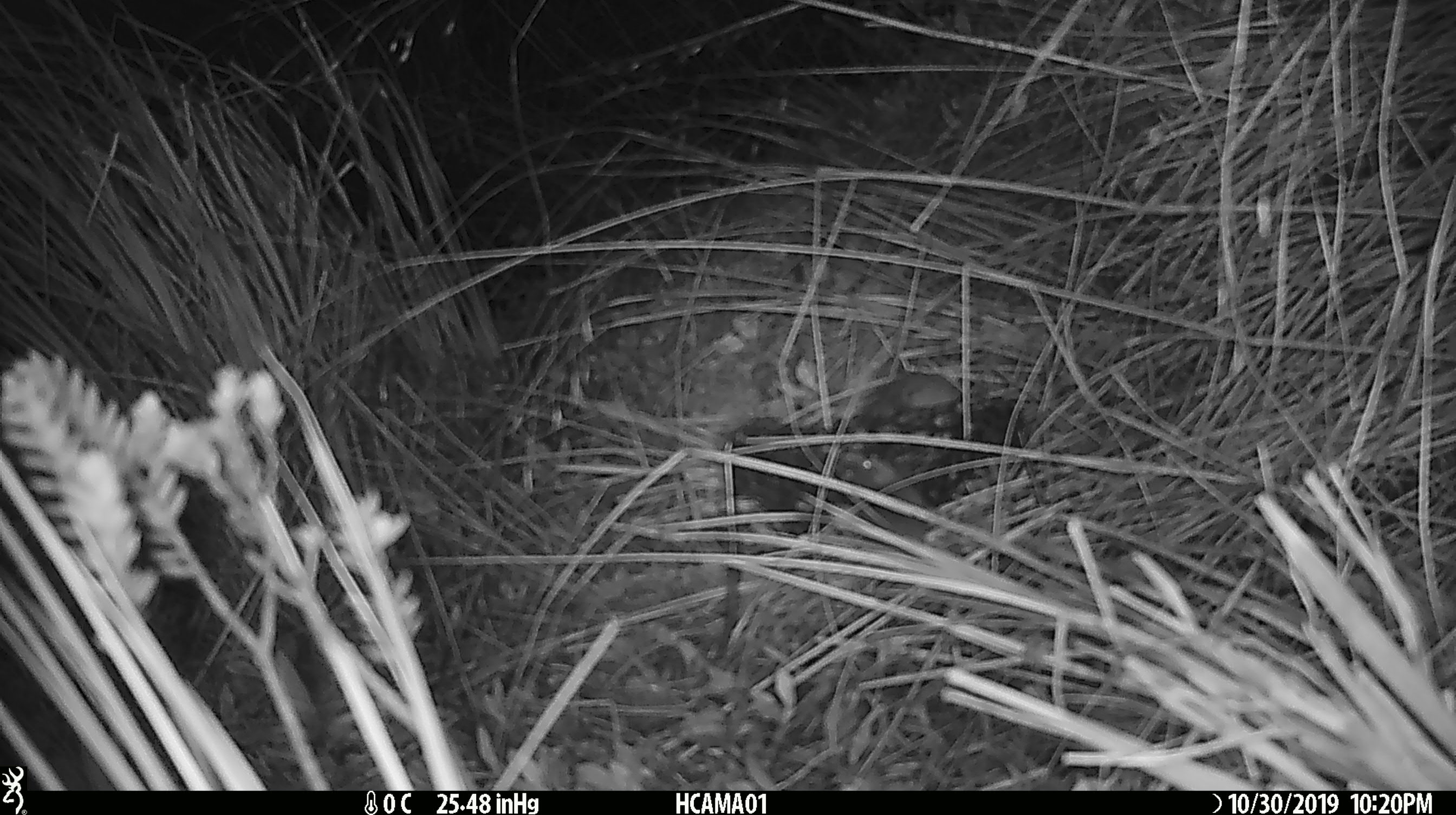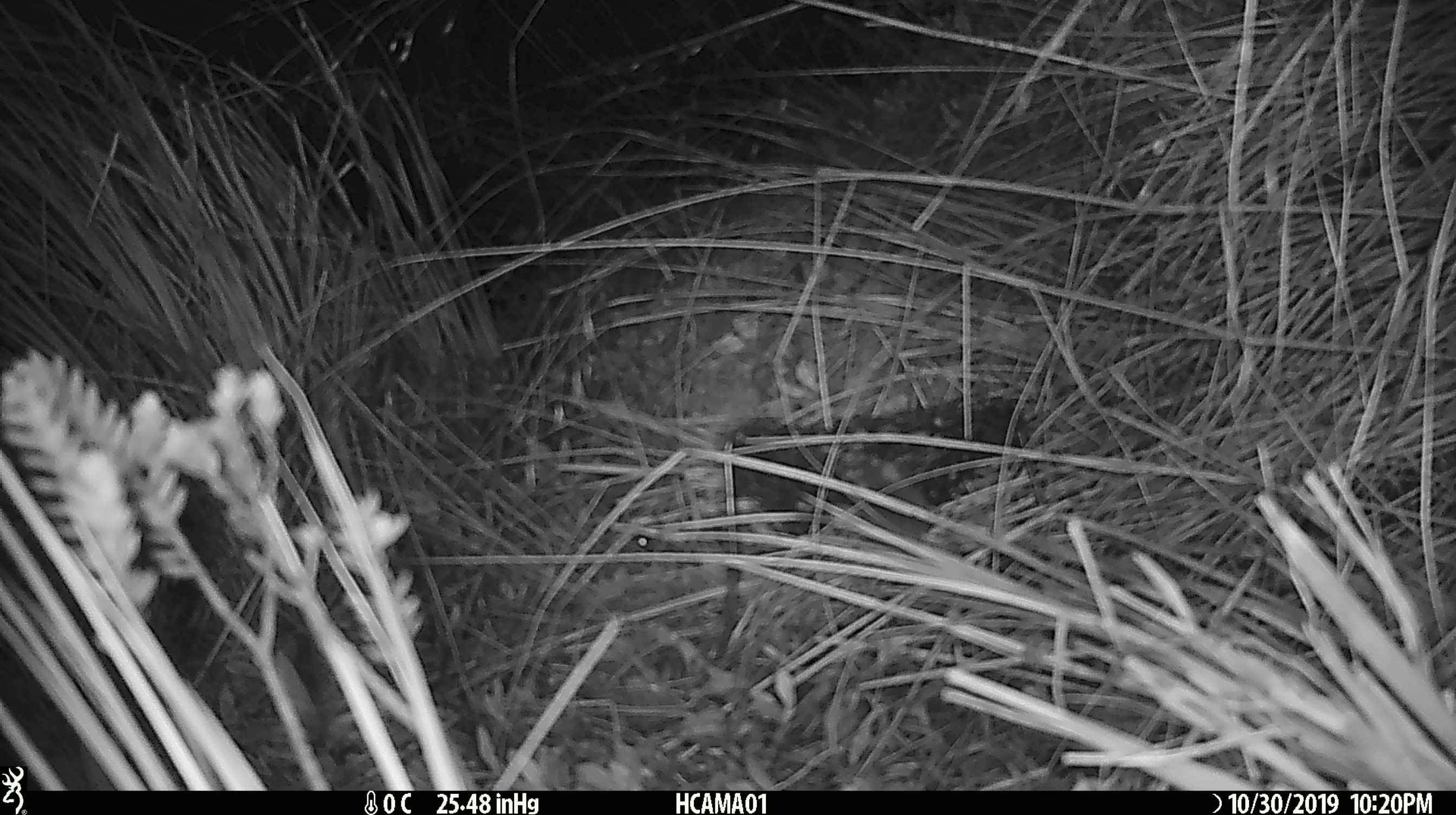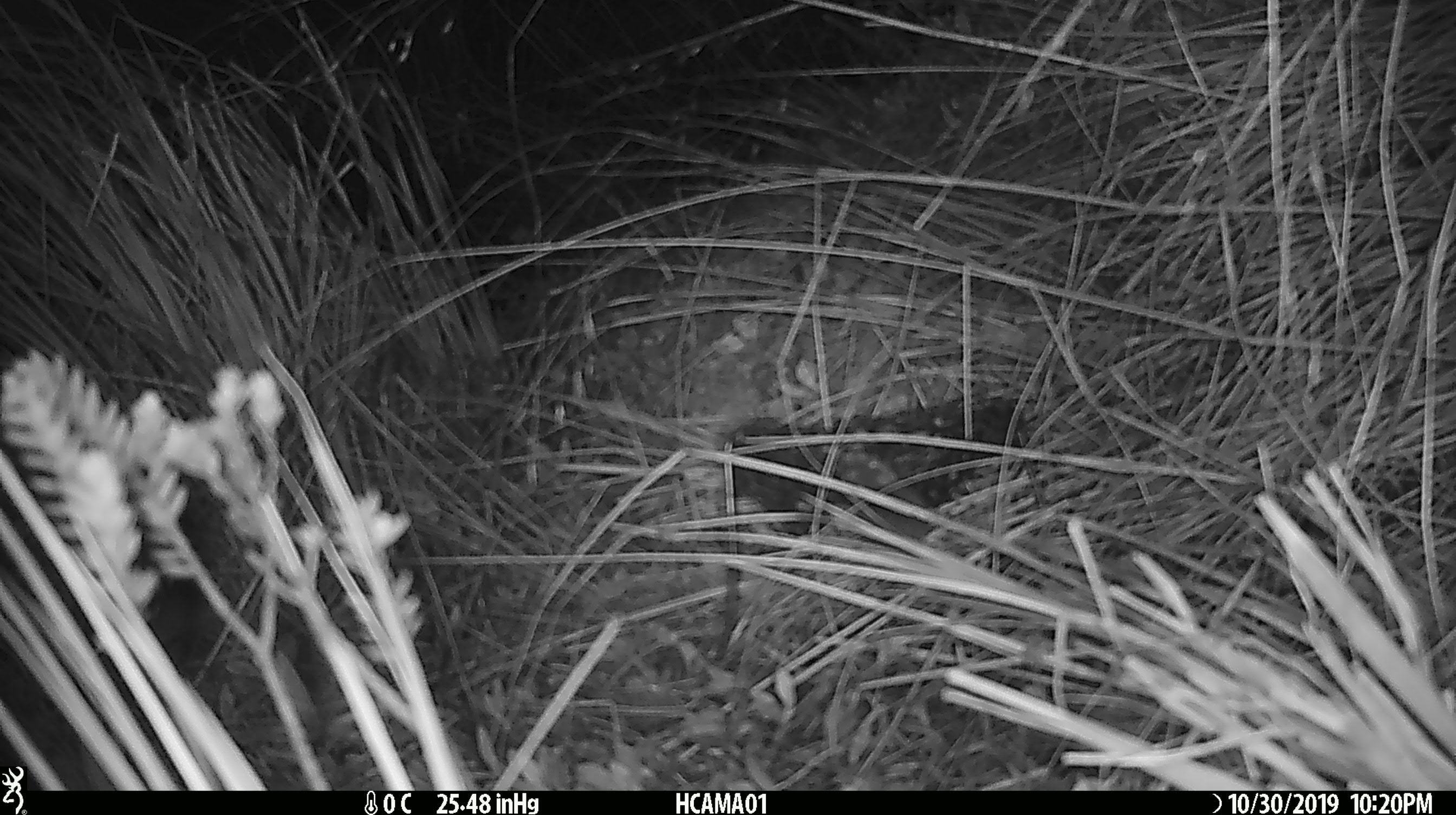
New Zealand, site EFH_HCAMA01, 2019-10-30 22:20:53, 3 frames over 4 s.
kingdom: Animalia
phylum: Chordata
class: Mammalia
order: Rodentia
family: Muridae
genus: Mus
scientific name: Mus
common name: mouse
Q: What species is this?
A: Mouse (Mus).